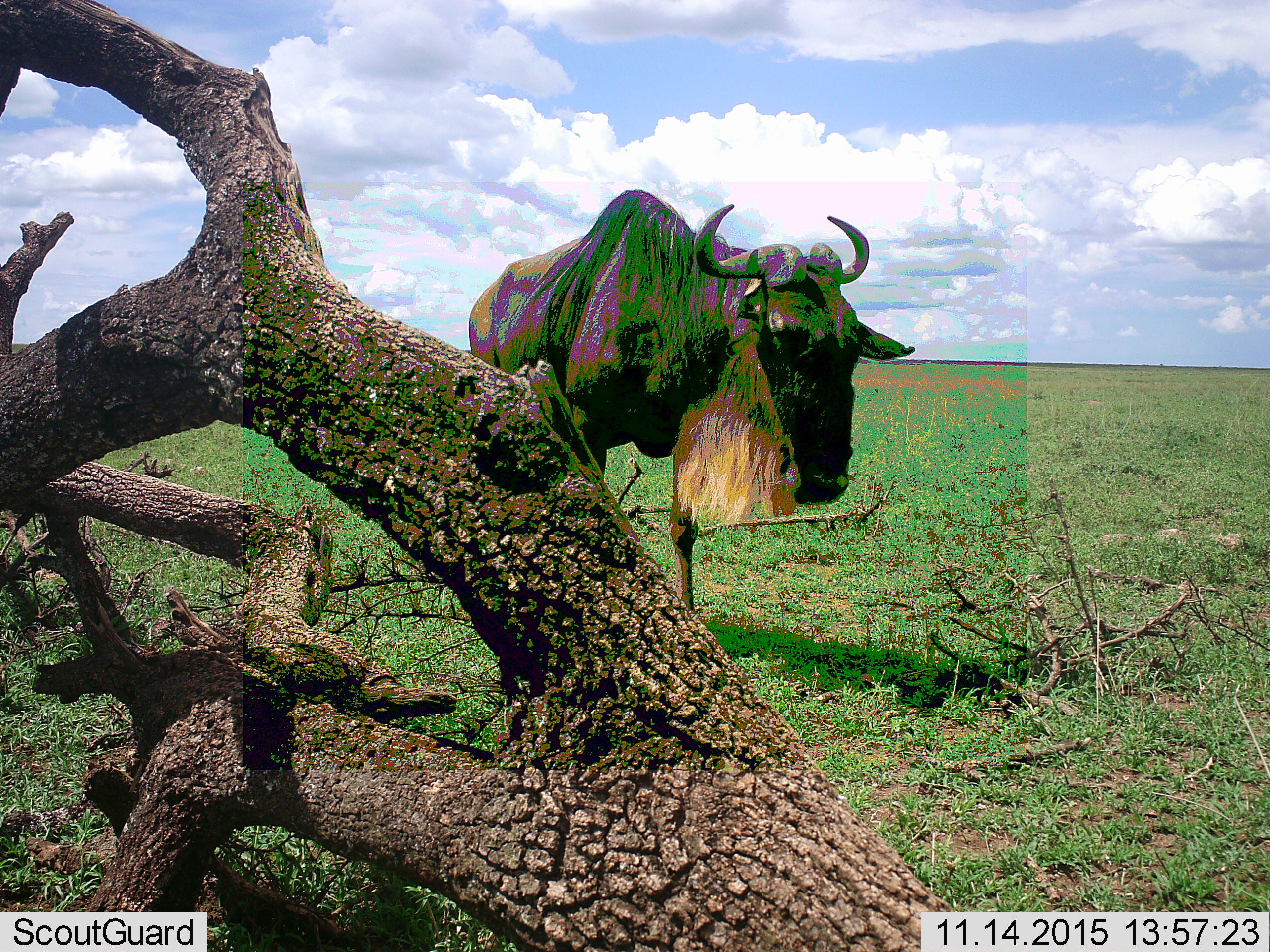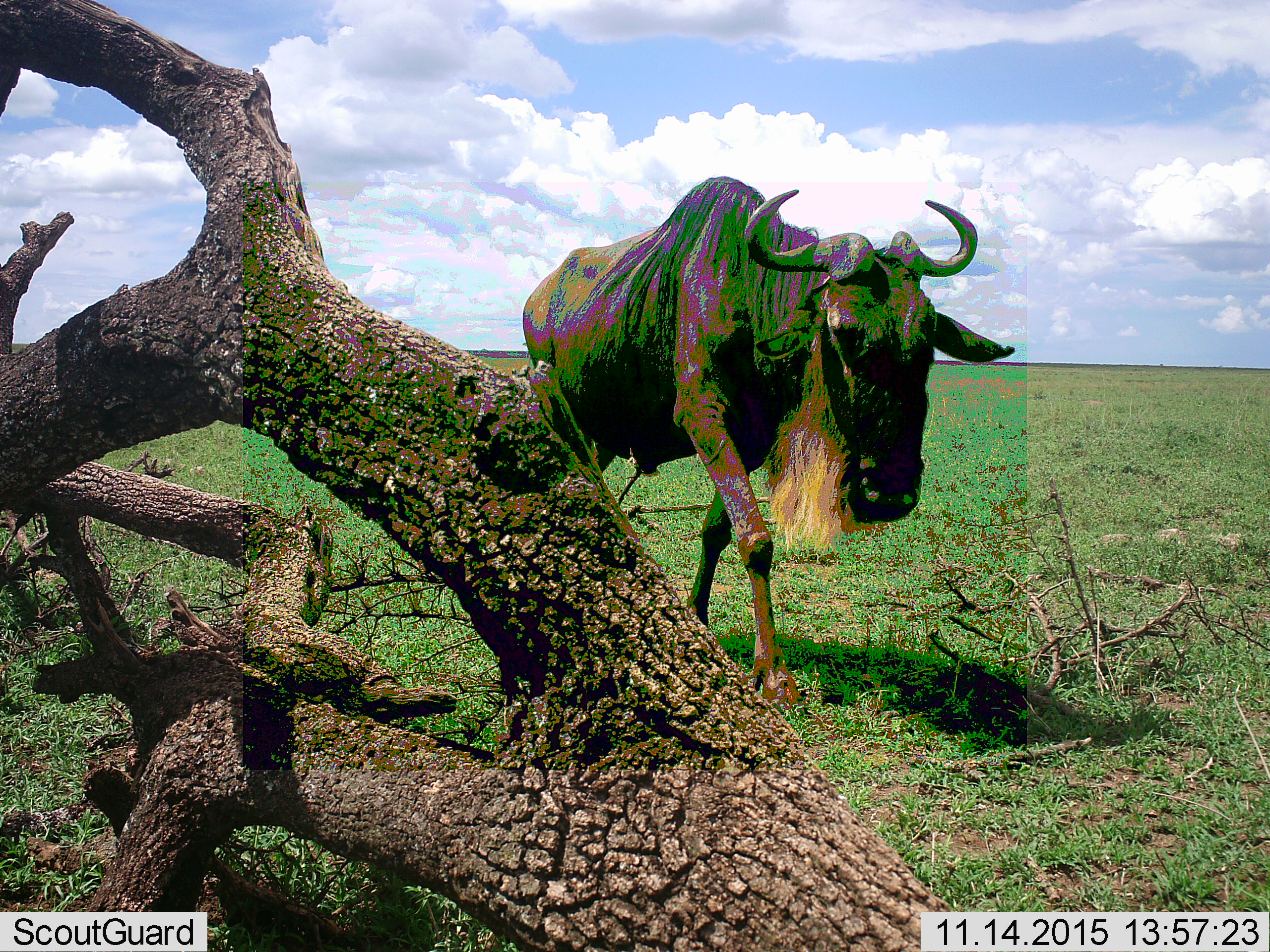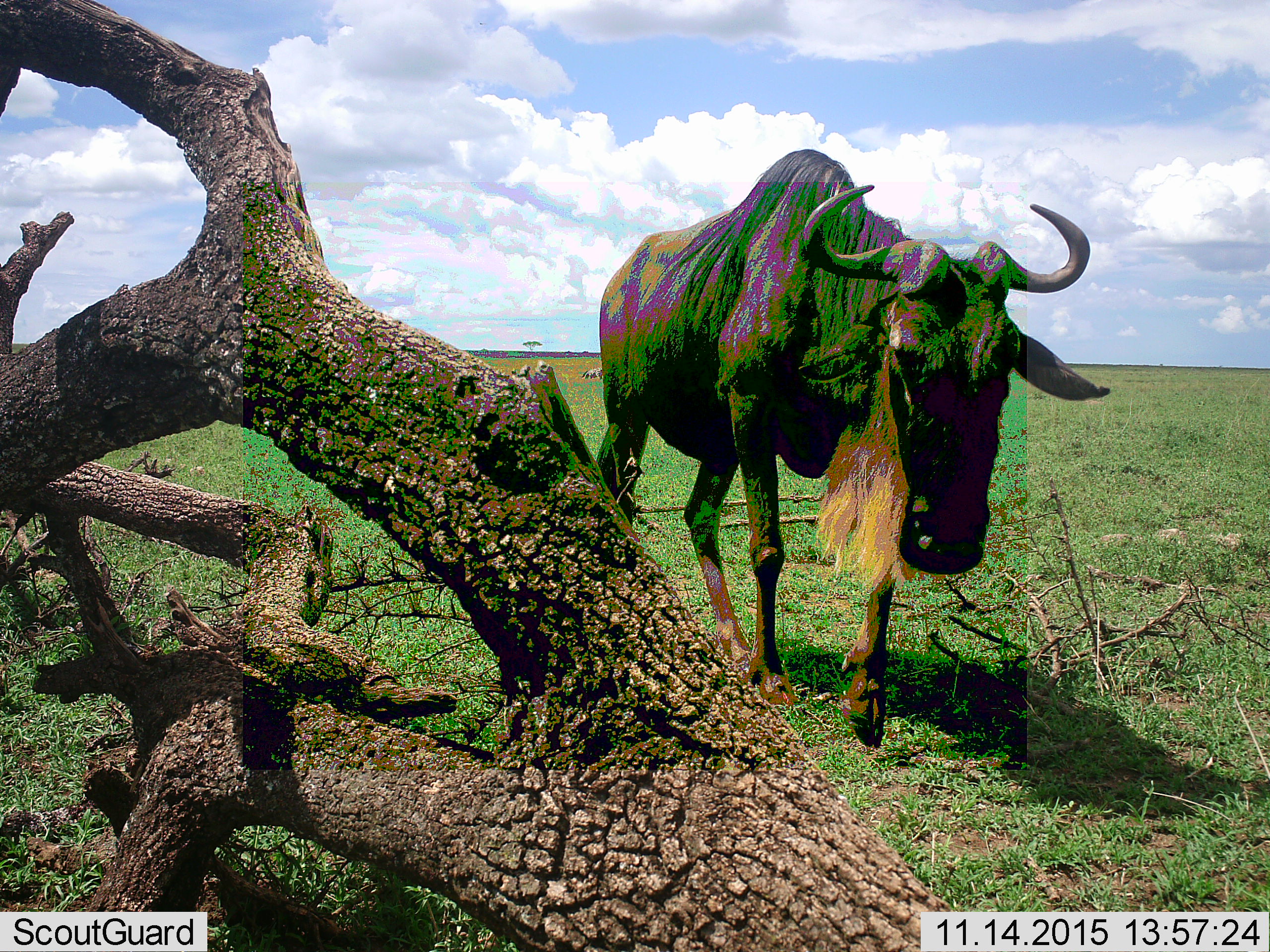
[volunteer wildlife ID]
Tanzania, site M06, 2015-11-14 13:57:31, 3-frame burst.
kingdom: Animalia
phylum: Chordata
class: Mammalia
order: Artiodactyla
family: Bovidae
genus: Connochaetes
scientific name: Connochaetes taurinus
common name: blue wildebeest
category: wildebeest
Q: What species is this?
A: Wildebeest (blue wildebeest) (Connochaetes taurinus).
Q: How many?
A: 1.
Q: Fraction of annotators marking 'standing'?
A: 11%.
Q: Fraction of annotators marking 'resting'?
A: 0%.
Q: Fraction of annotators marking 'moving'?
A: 100%.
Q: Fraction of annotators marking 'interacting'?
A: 0%.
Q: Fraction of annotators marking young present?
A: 0%.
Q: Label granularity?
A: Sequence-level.